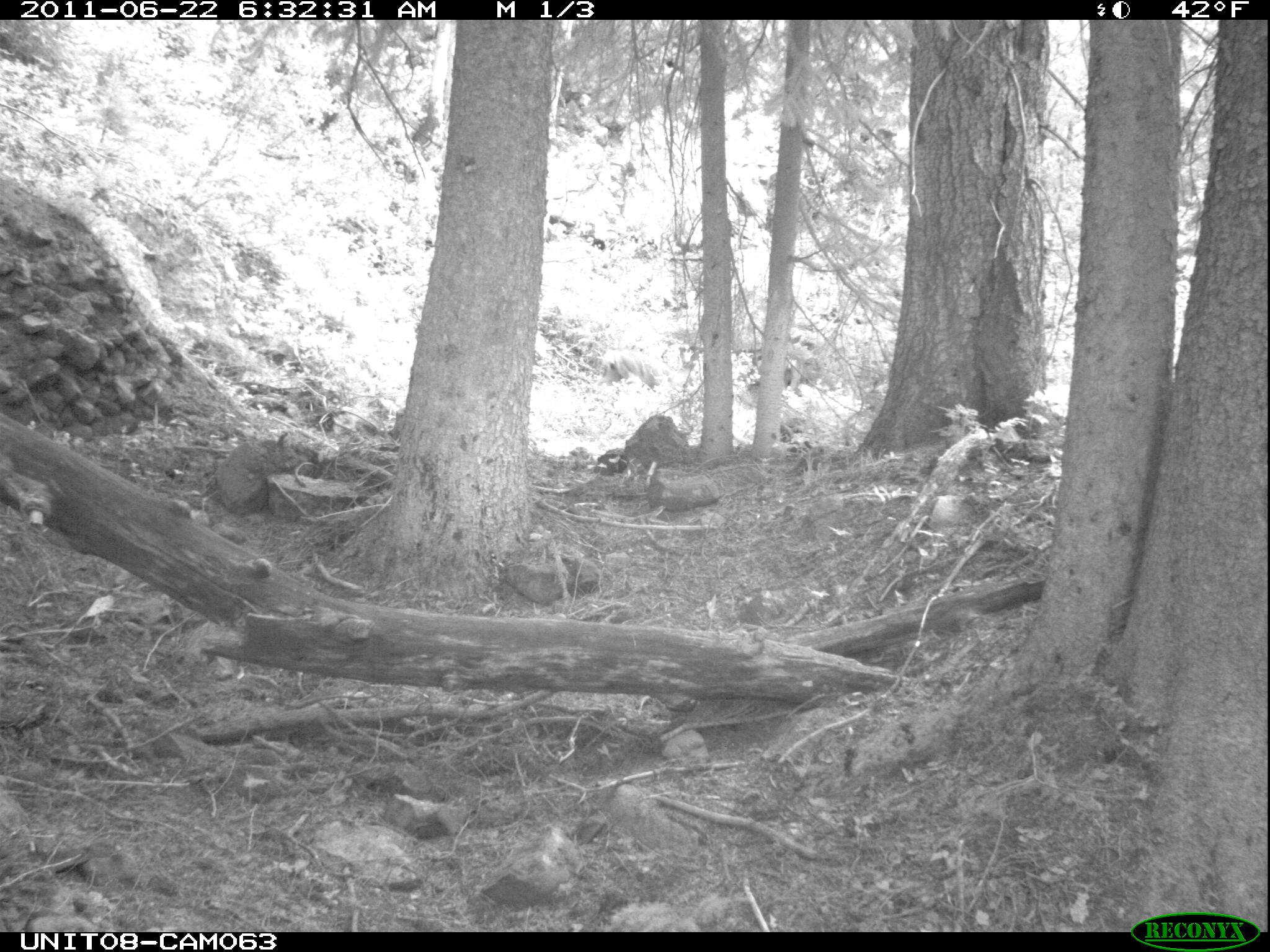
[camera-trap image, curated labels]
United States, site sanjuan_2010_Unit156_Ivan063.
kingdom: Animalia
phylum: Chordata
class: Mammalia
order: Artiodactyla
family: Cervidae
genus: Odocoileus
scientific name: Odocoileus hemionus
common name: mule deer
Odocoileus hemionus (mule deer).